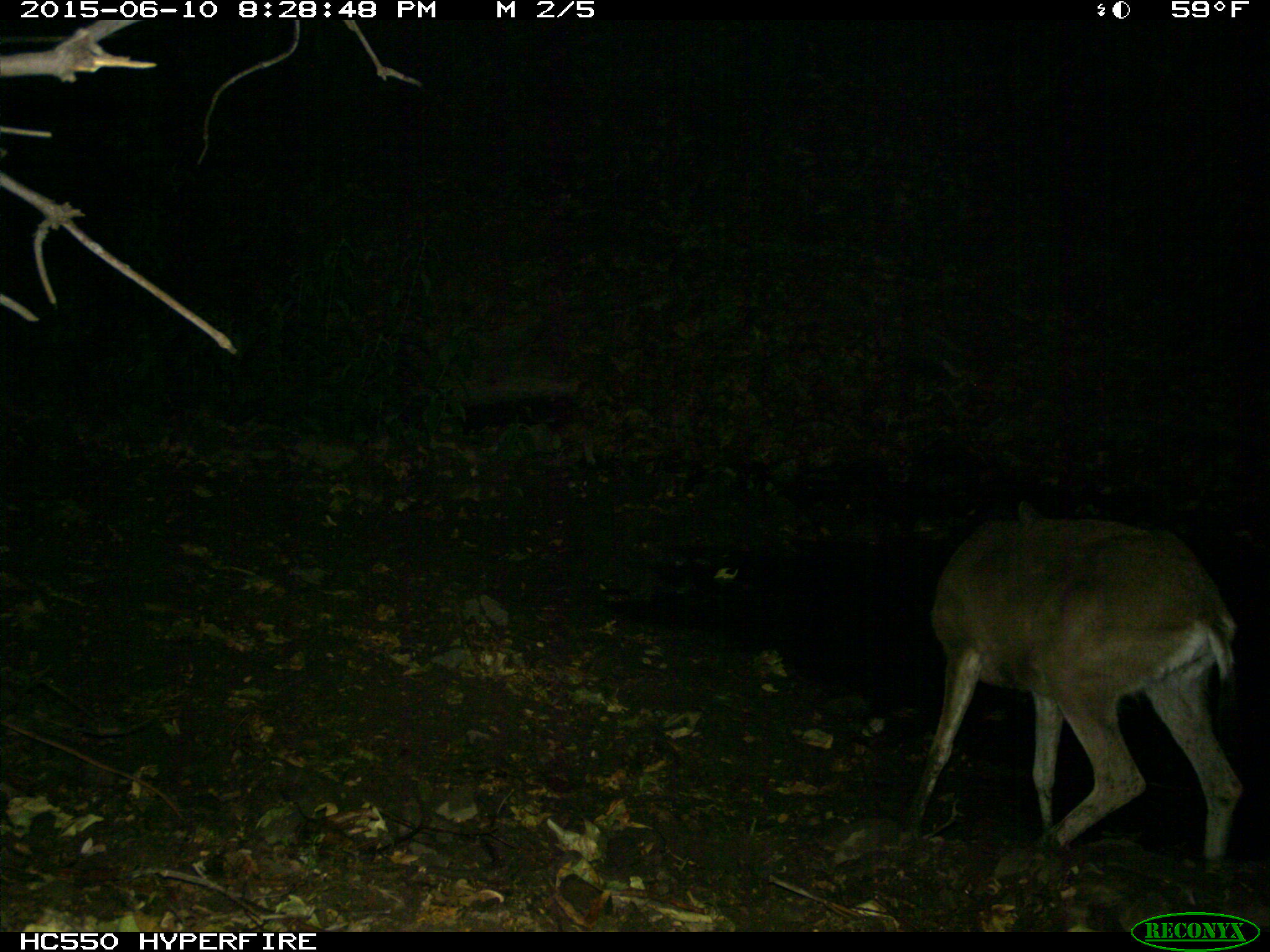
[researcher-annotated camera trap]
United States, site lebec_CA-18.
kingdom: Animalia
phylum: Chordata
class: Mammalia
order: Artiodactyla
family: Cervidae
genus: Odocoileus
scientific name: Odocoileus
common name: deer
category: unidentified deer